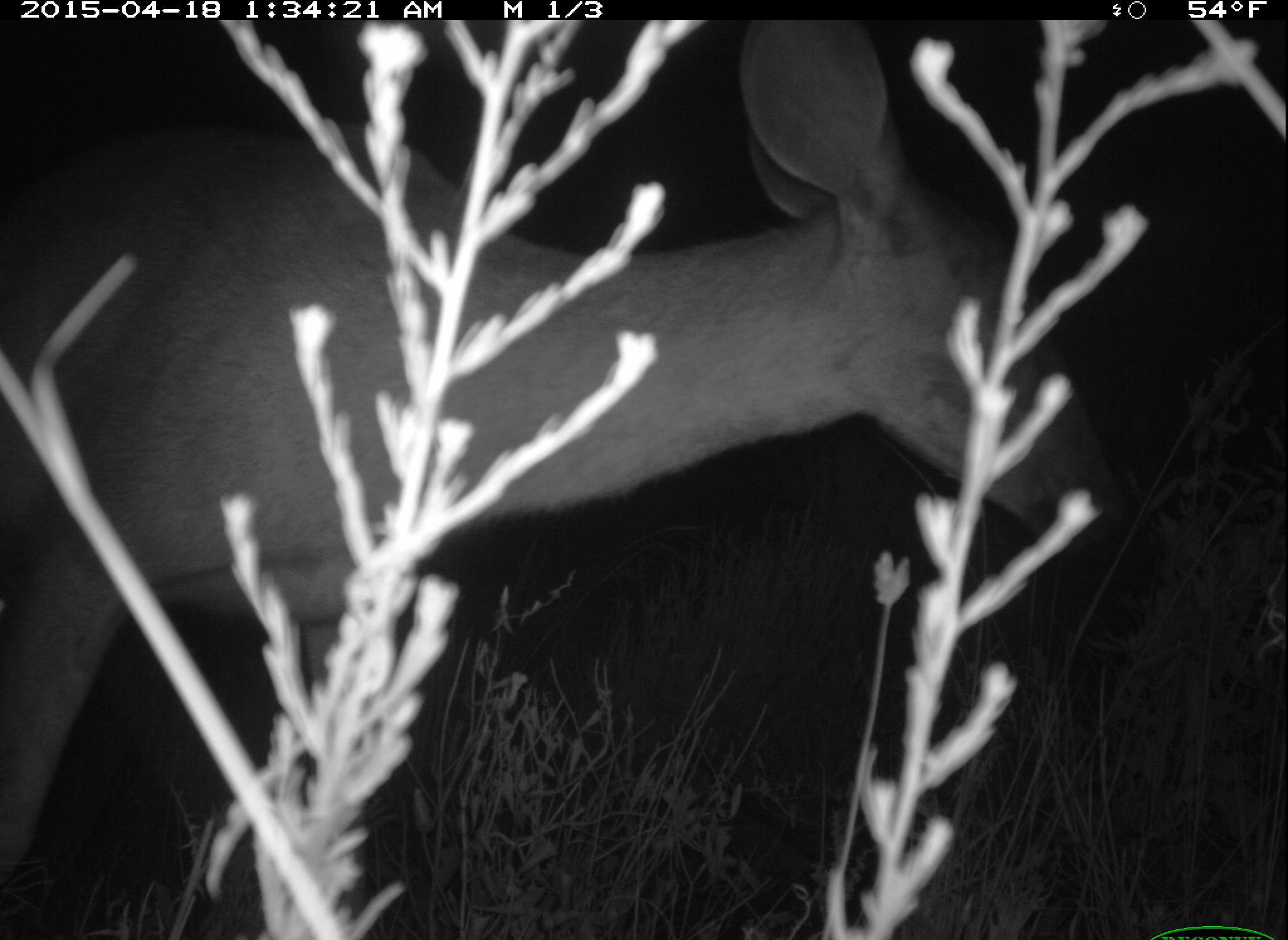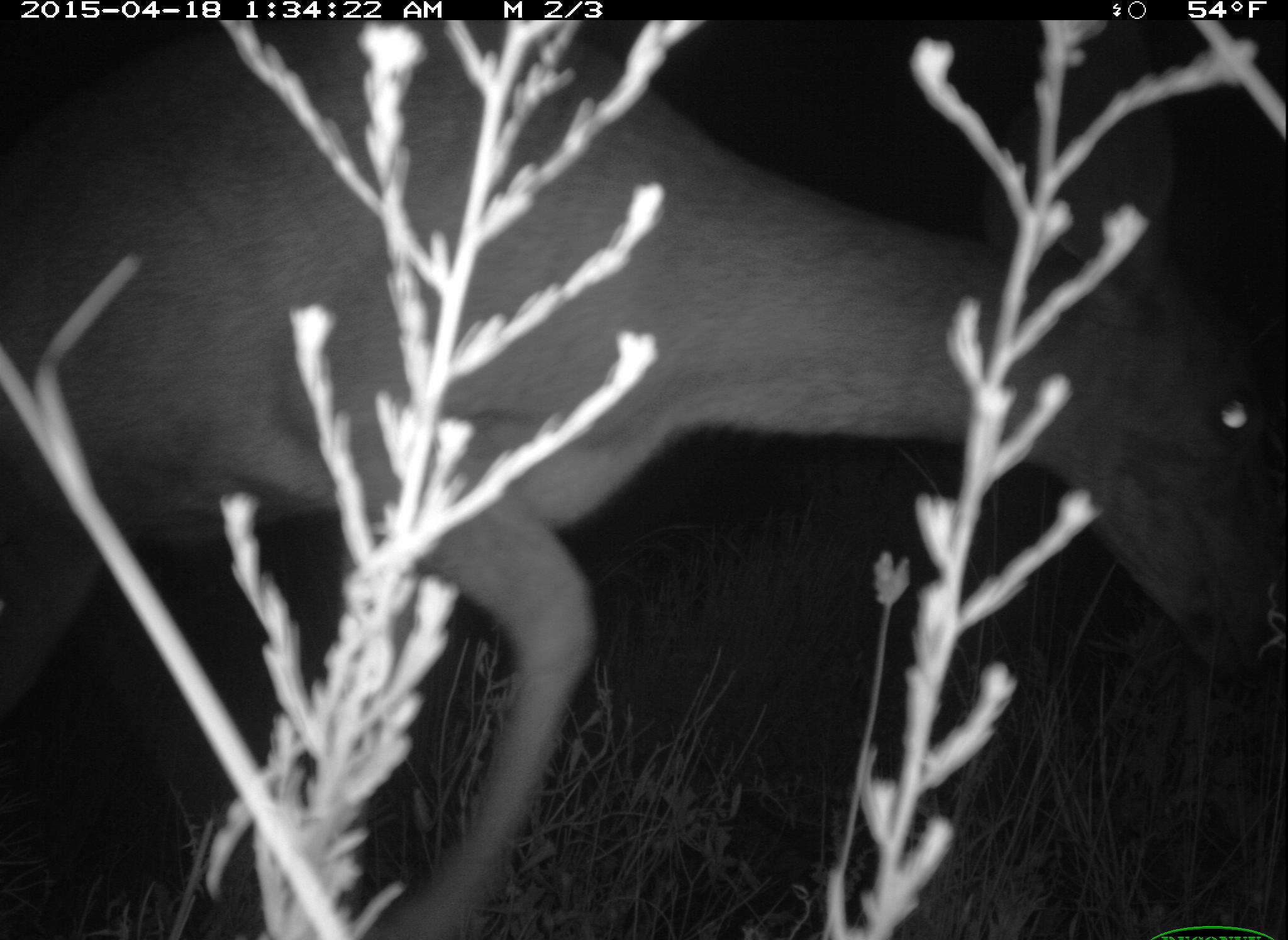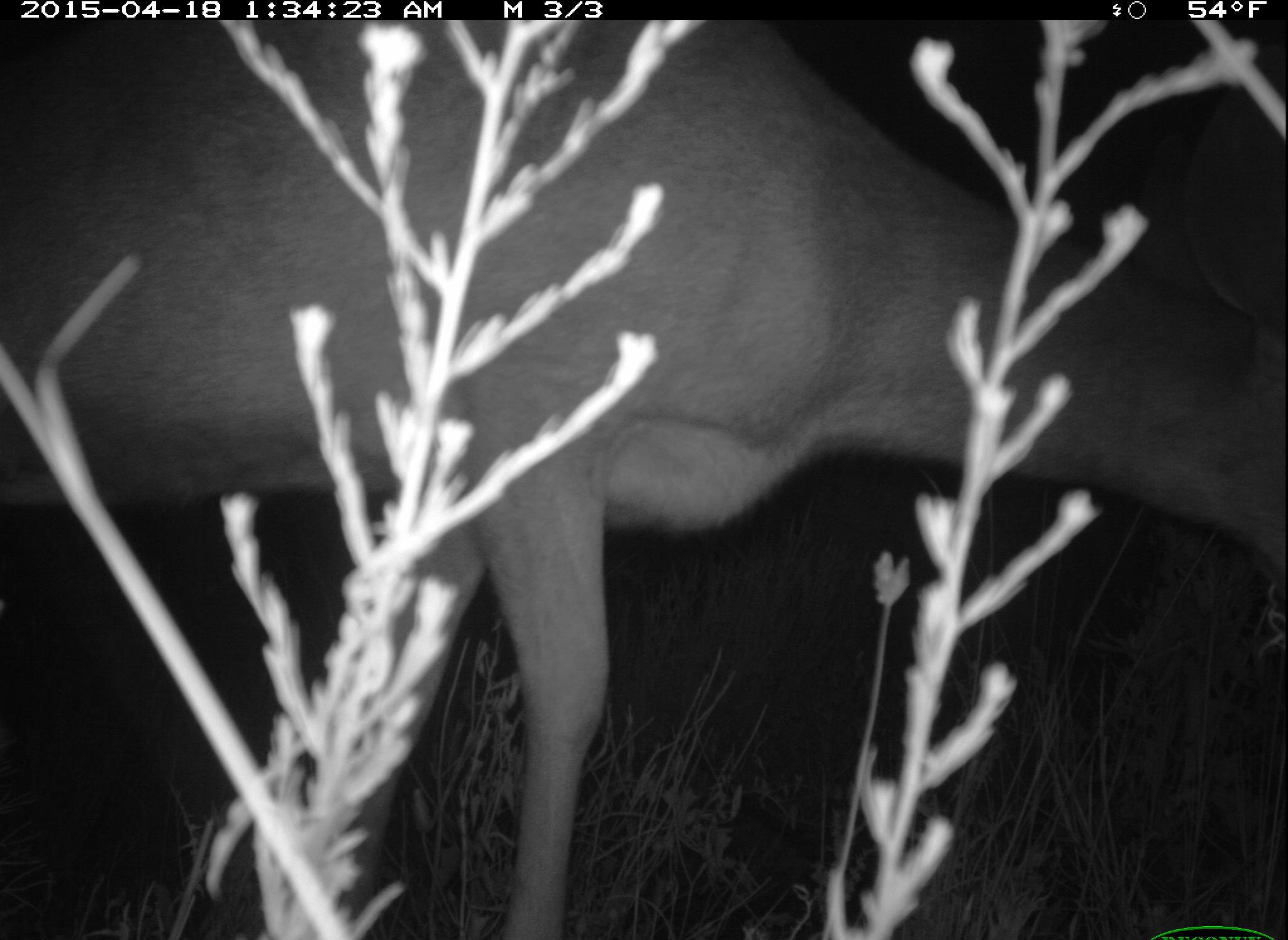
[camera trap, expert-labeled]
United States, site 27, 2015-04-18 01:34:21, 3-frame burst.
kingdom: Animalia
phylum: Chordata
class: Mammalia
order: Artiodactyla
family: Cervidae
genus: Odocoileus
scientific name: Odocoileus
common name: deer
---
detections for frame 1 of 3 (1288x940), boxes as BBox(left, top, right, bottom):
deer: BBox(2, 17, 1123, 940)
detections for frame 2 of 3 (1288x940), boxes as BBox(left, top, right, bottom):
deer: BBox(0, 5, 1273, 938)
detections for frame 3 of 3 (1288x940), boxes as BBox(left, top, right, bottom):
deer: BBox(0, 17, 1287, 940)